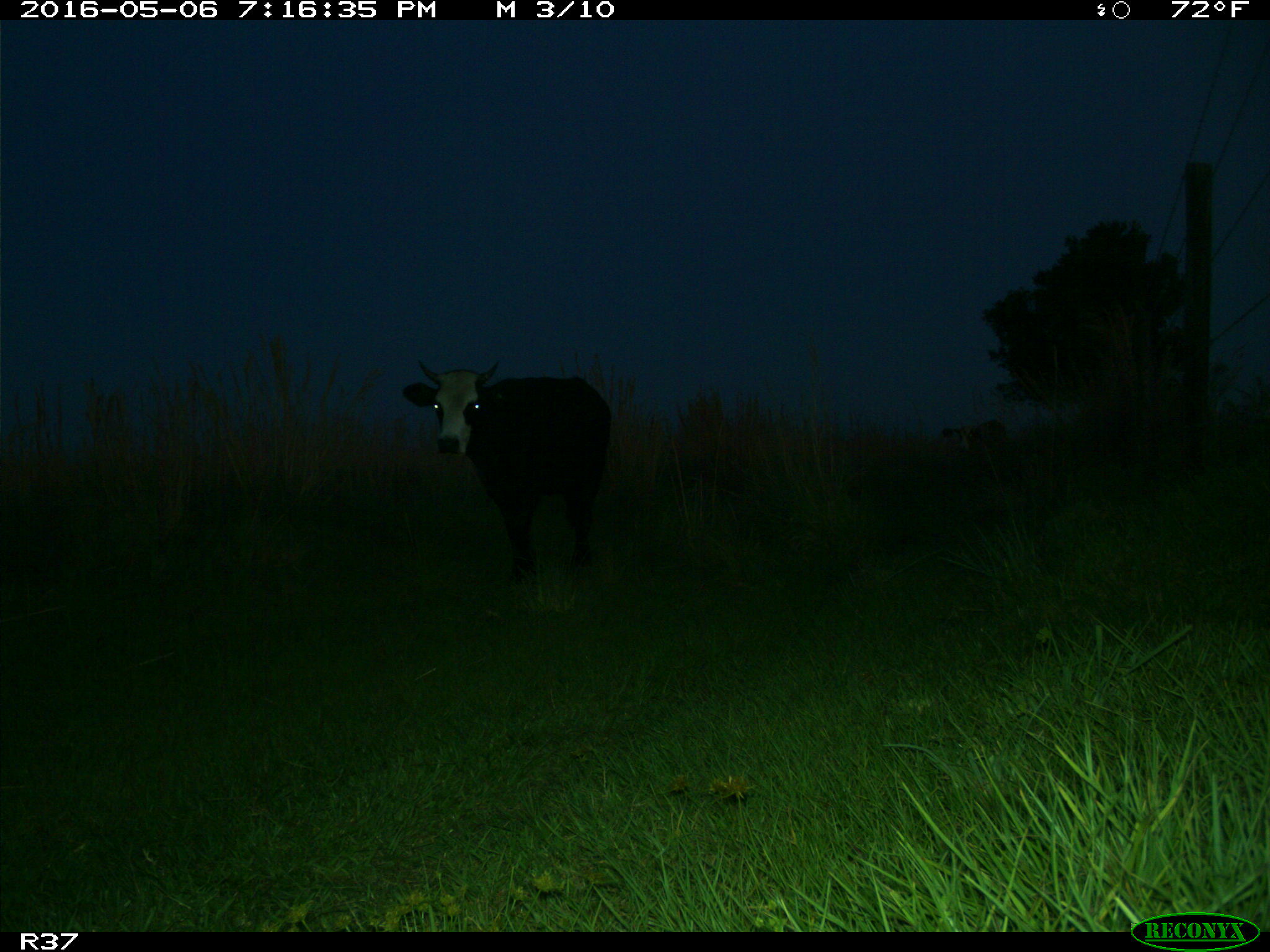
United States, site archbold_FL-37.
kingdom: Animalia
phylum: Chordata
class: Mammalia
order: Artiodactyla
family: Bovidae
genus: Bos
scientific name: Bos taurus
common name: domestic cow